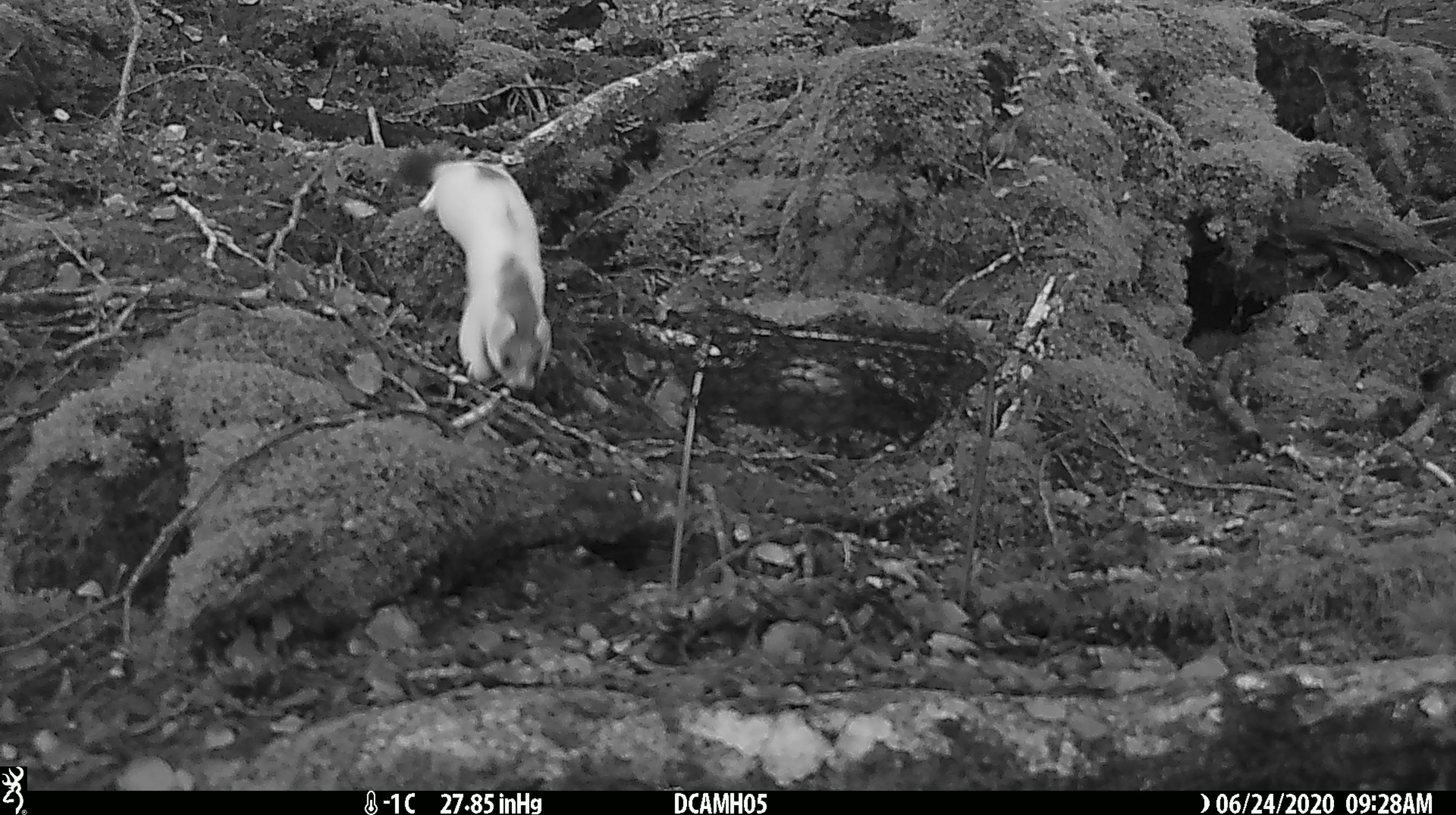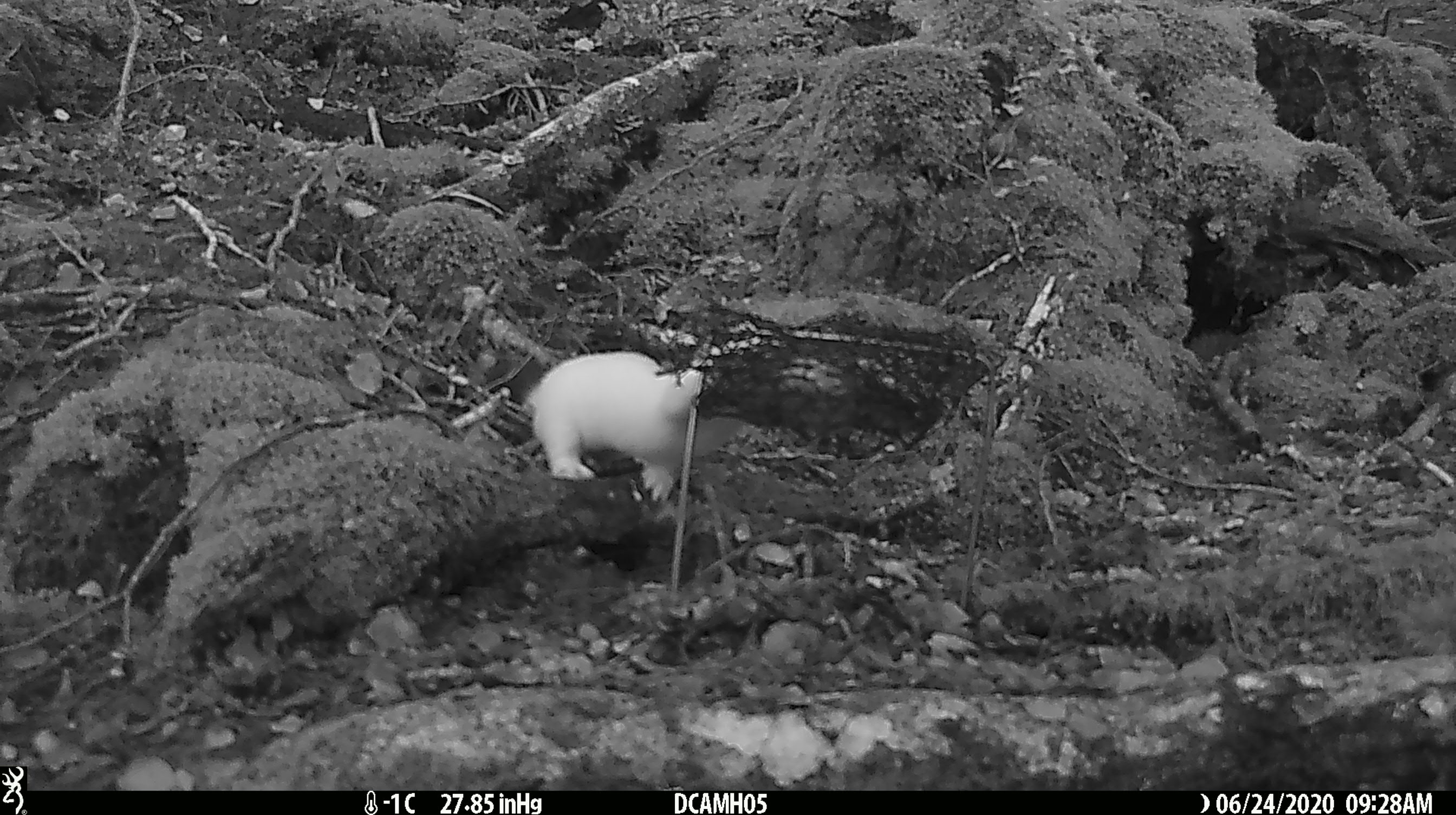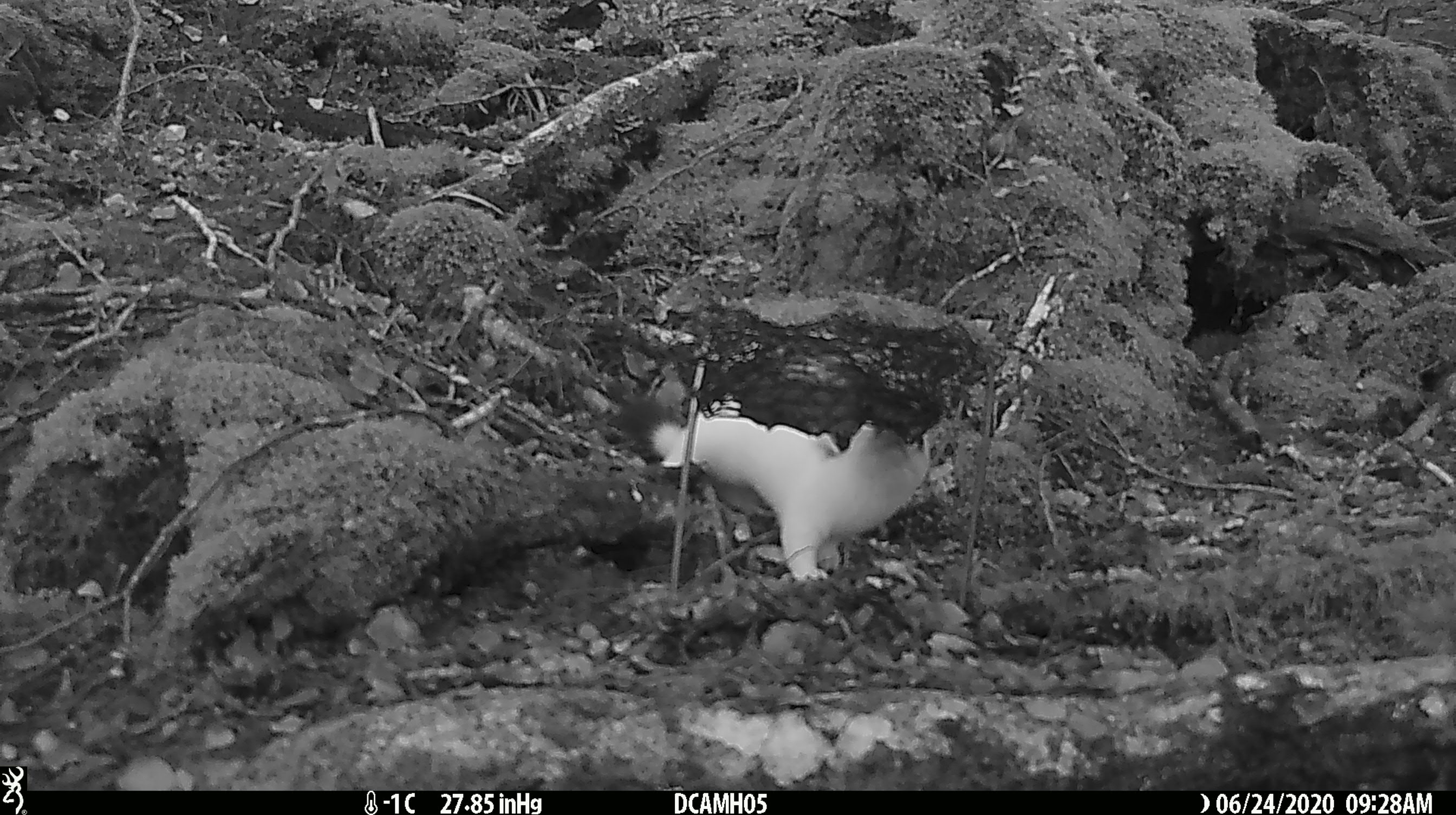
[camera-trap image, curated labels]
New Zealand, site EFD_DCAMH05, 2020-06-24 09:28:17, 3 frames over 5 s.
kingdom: Animalia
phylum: Chordata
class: Mammalia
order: Carnivora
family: Mustelidae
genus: Mustela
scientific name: Mustela erminea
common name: stoat